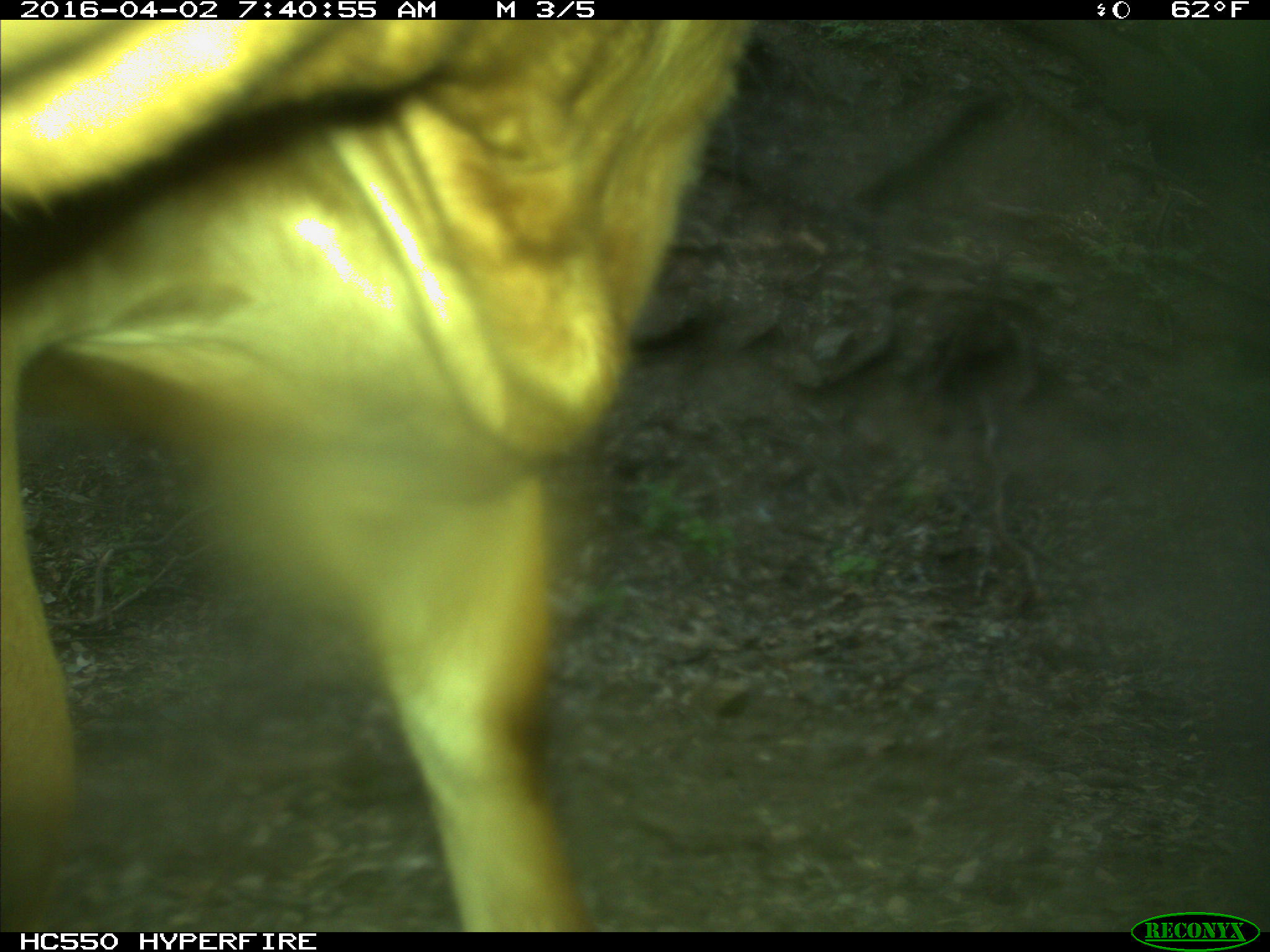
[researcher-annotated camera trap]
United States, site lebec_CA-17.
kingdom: Animalia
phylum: Chordata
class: Mammalia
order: Artiodactyla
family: Bovidae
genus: Bos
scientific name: Bos taurus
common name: domestic cow